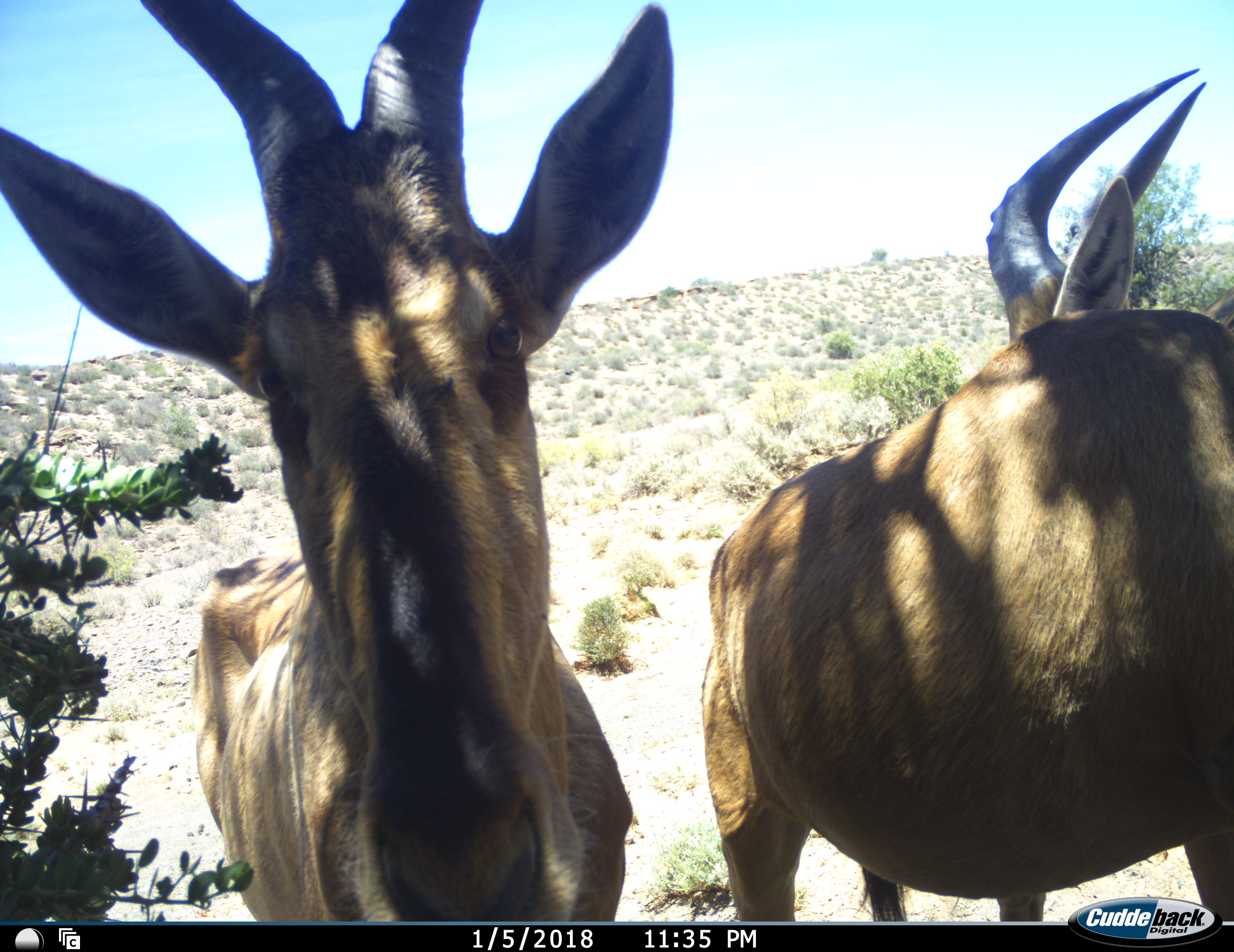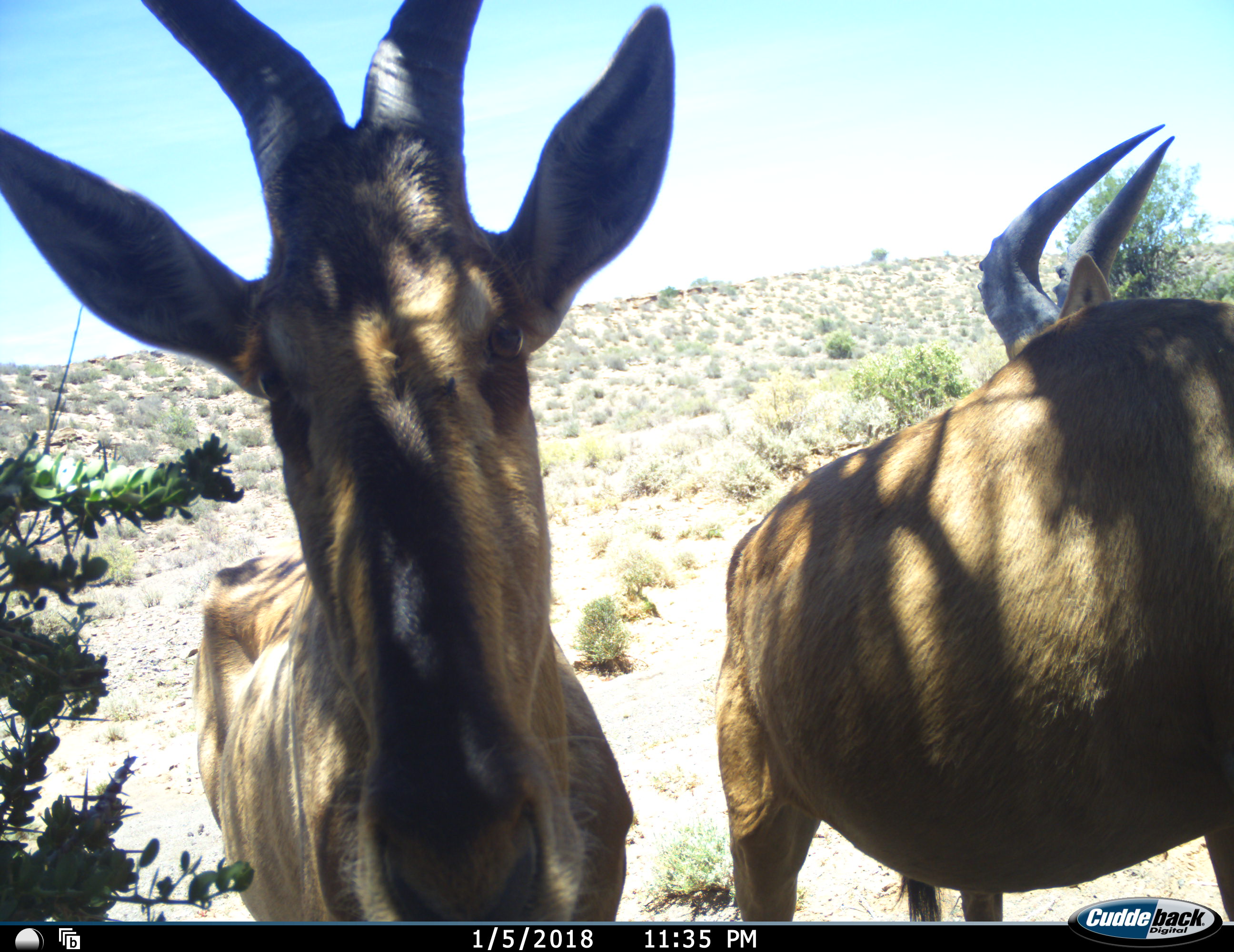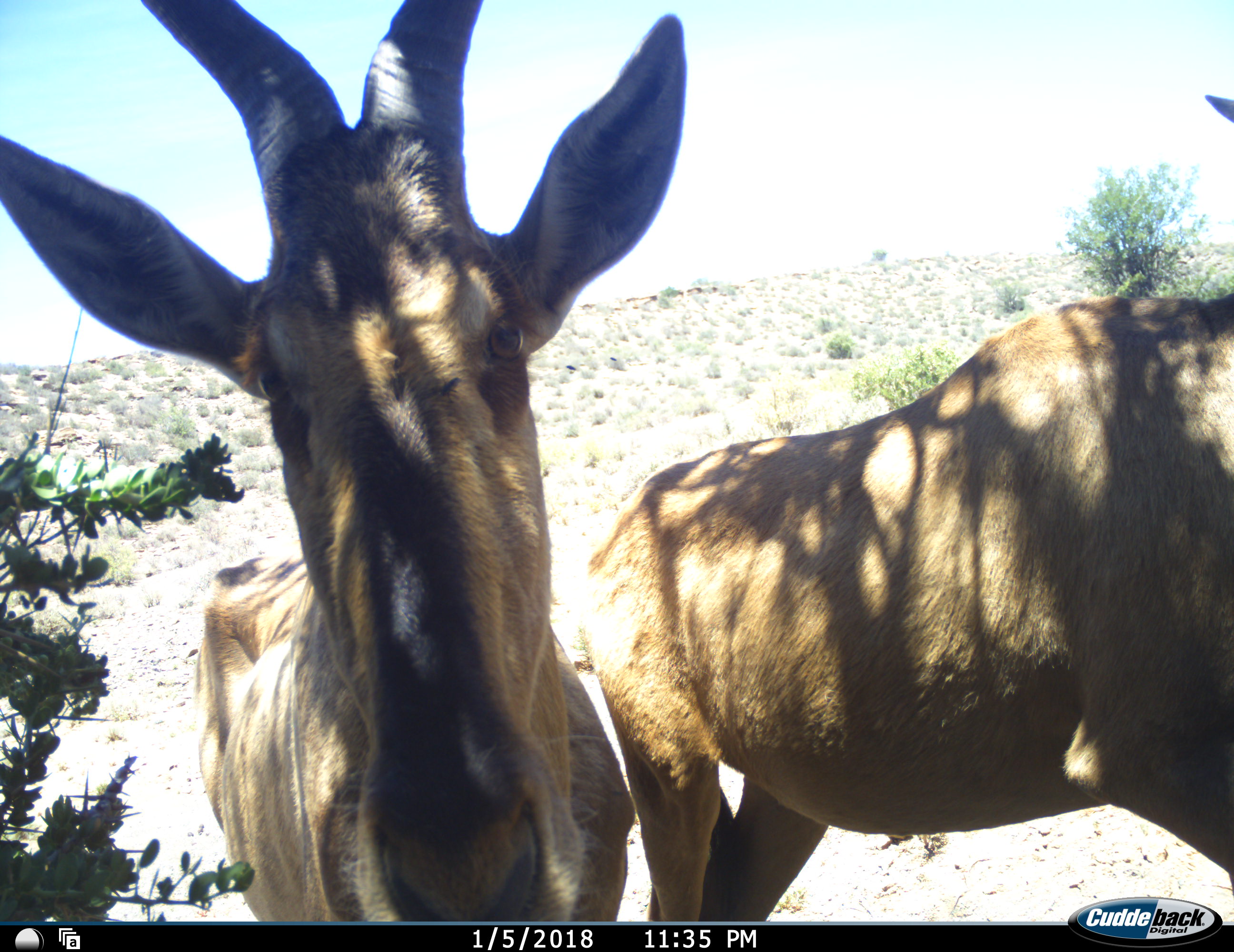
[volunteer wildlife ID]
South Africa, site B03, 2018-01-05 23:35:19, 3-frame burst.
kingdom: Animalia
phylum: Chordata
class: Mammalia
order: Artiodactyla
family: Bovidae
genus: Alcelaphus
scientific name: Alcelaphus buselaphus caama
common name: red hartebeest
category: hartebeestred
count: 2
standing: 100%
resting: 0%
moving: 10%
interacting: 0%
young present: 0%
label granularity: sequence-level